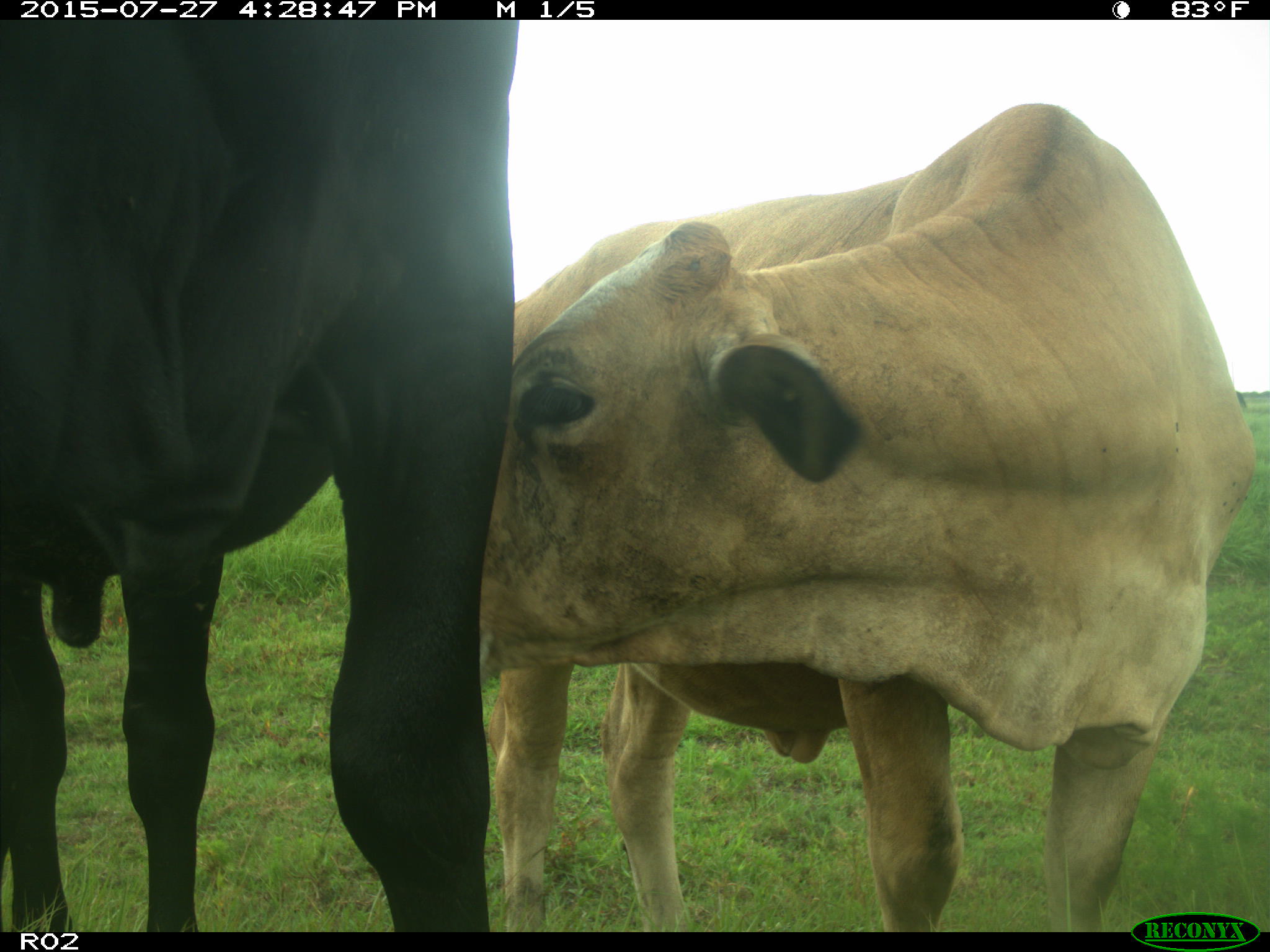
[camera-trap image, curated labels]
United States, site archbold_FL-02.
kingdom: Animalia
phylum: Chordata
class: Mammalia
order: Artiodactyla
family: Bovidae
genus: Bos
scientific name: Bos taurus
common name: domestic cow